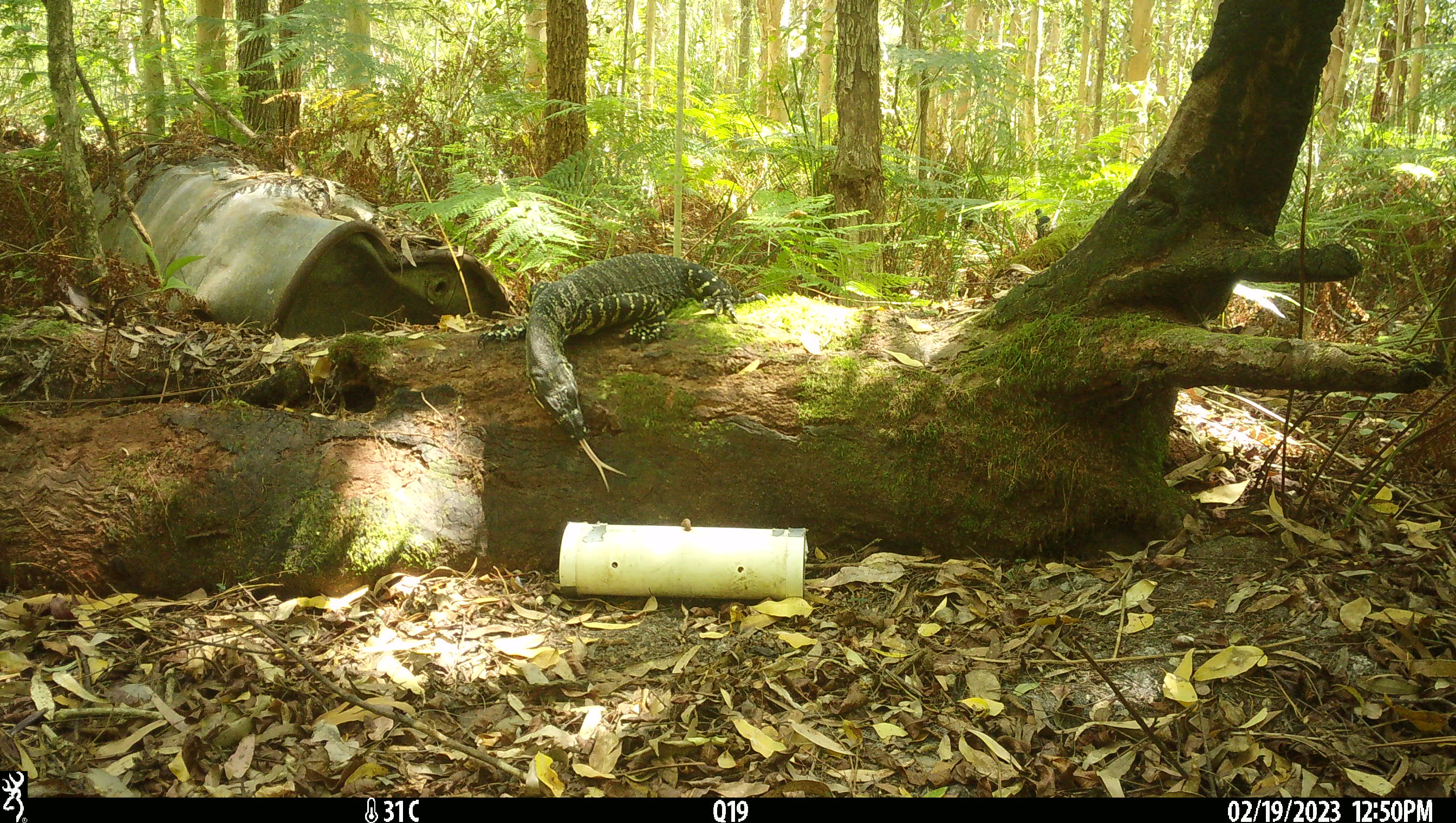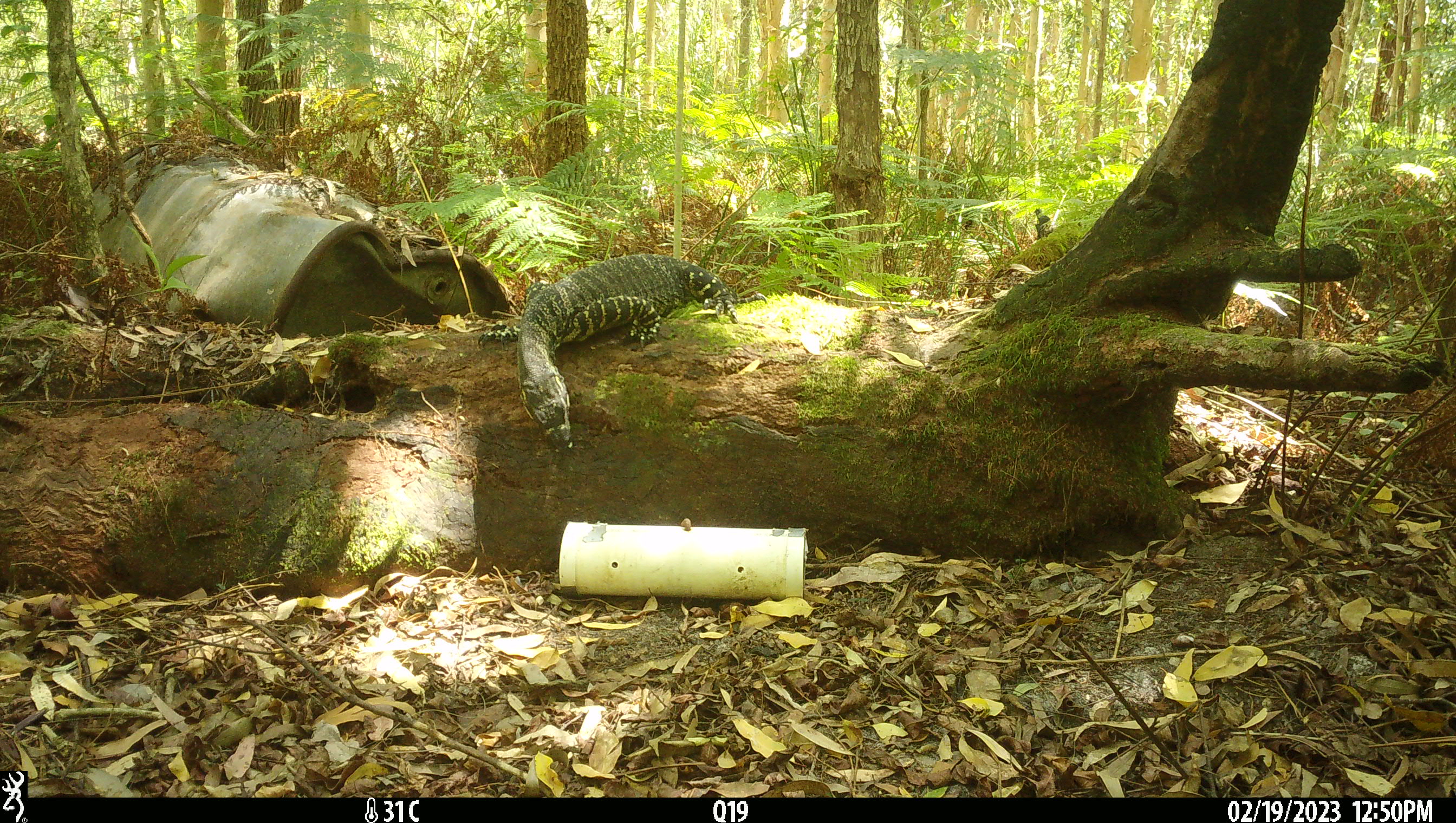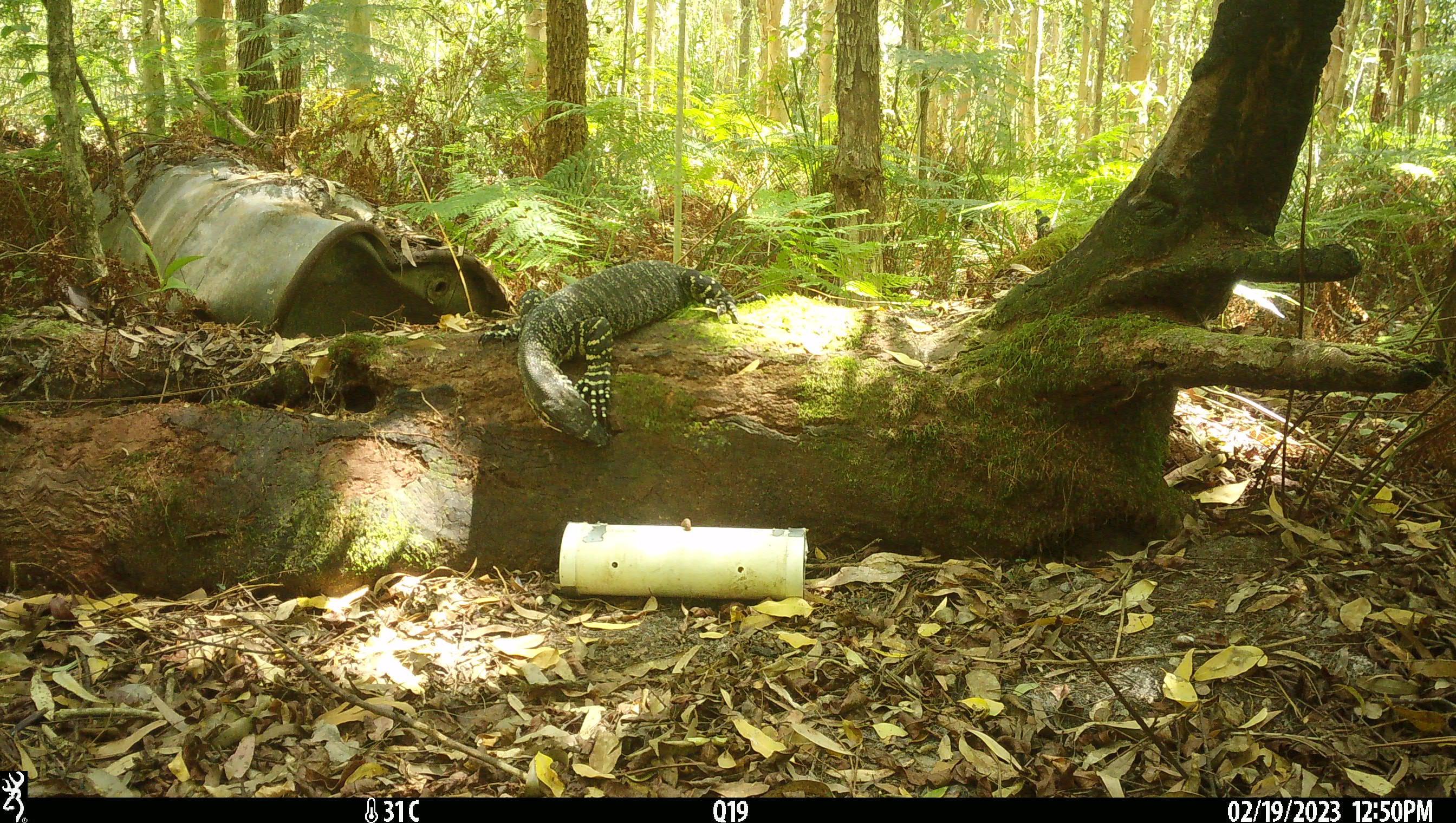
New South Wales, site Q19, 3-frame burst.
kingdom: Animalia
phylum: Chordata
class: Reptilia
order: Squamata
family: Varanidae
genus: Varanus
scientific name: Varanus varius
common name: lace monitor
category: goanna